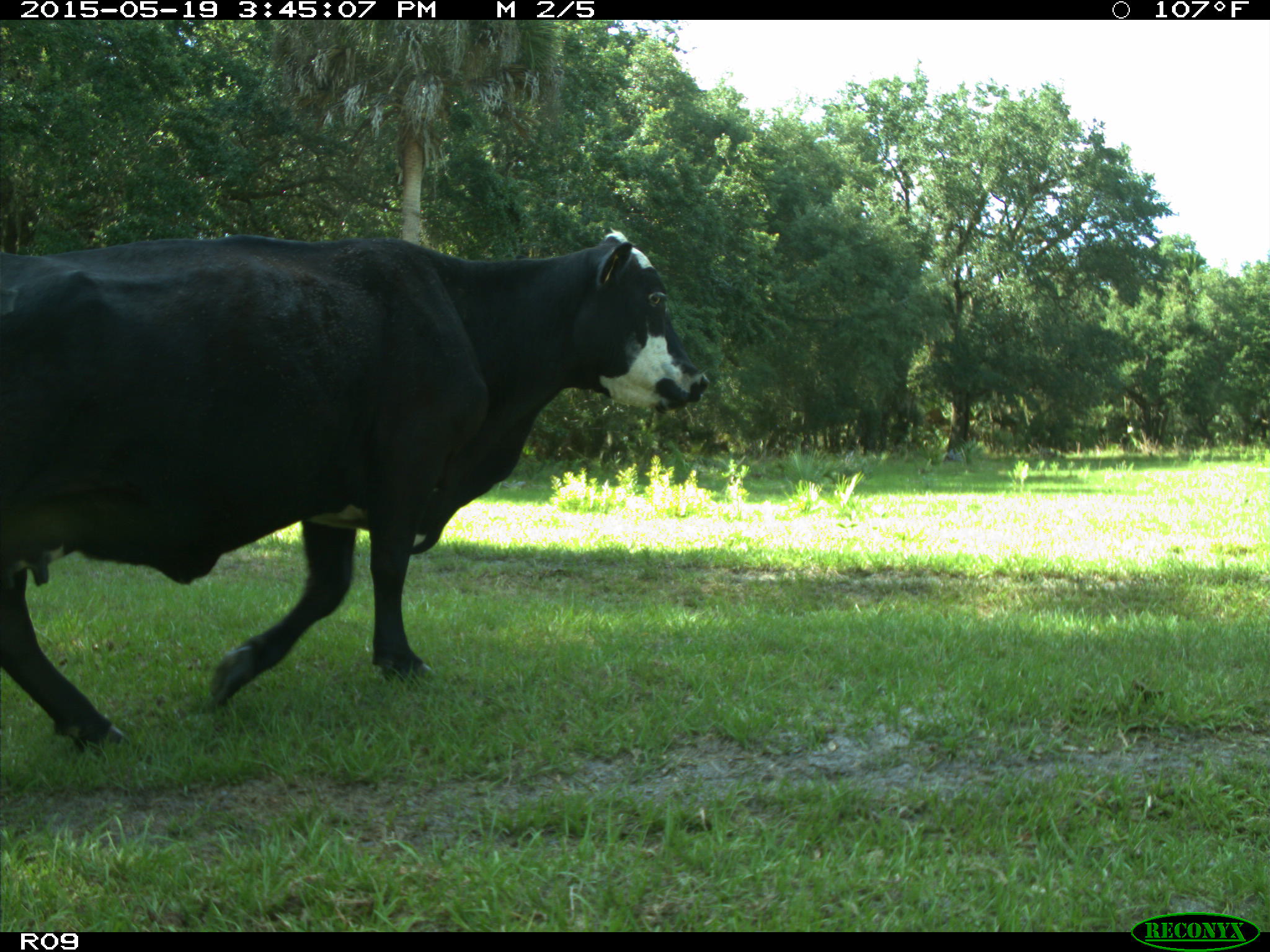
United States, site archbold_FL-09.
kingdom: Animalia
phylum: Chordata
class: Mammalia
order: Artiodactyla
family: Bovidae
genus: Bos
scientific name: Bos taurus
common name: domestic cow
Bos taurus (domestic cow).